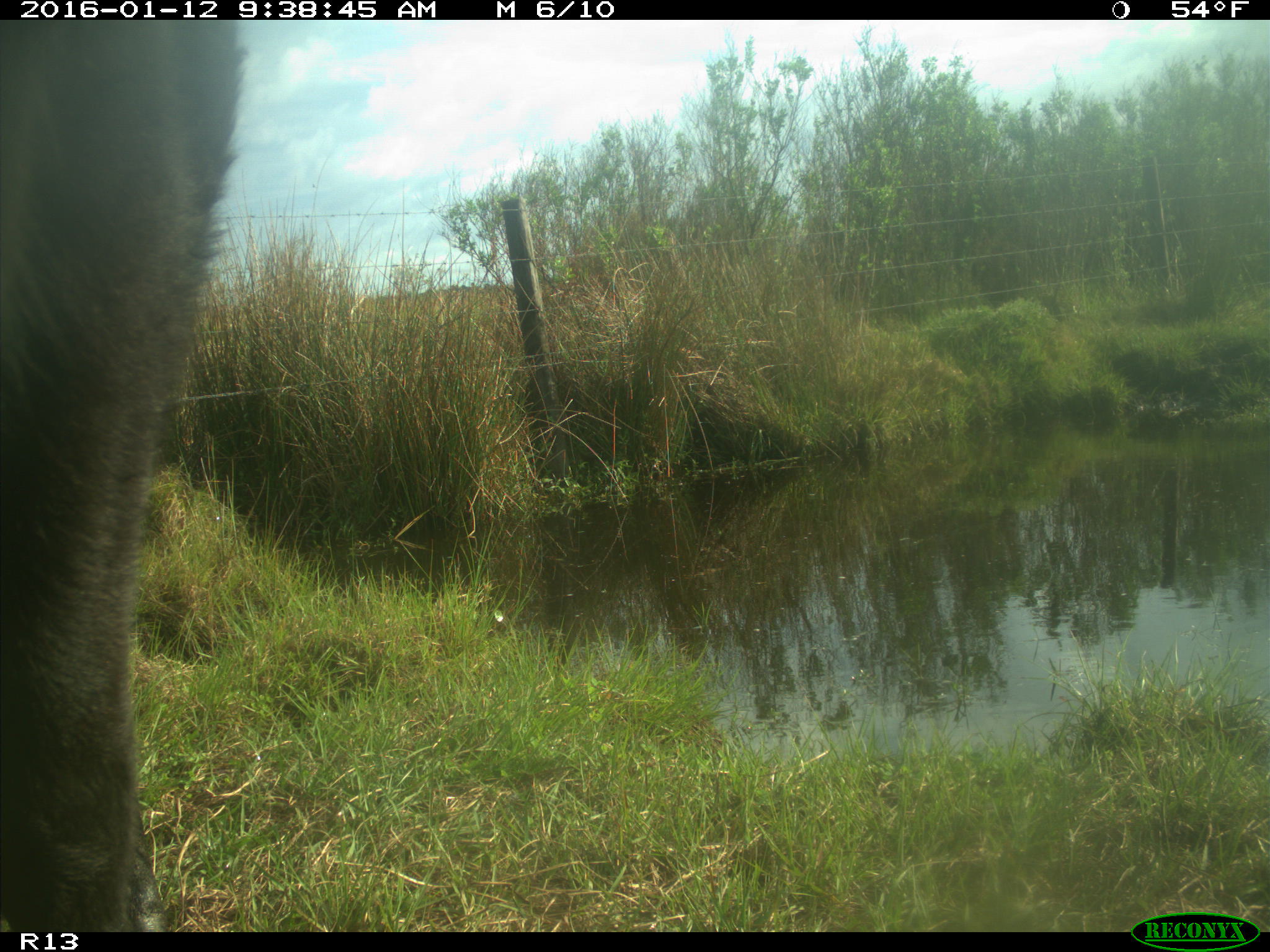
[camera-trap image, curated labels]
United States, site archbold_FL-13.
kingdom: Animalia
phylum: Chordata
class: Mammalia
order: Artiodactyla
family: Bovidae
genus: Bos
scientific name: Bos taurus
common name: domestic cow